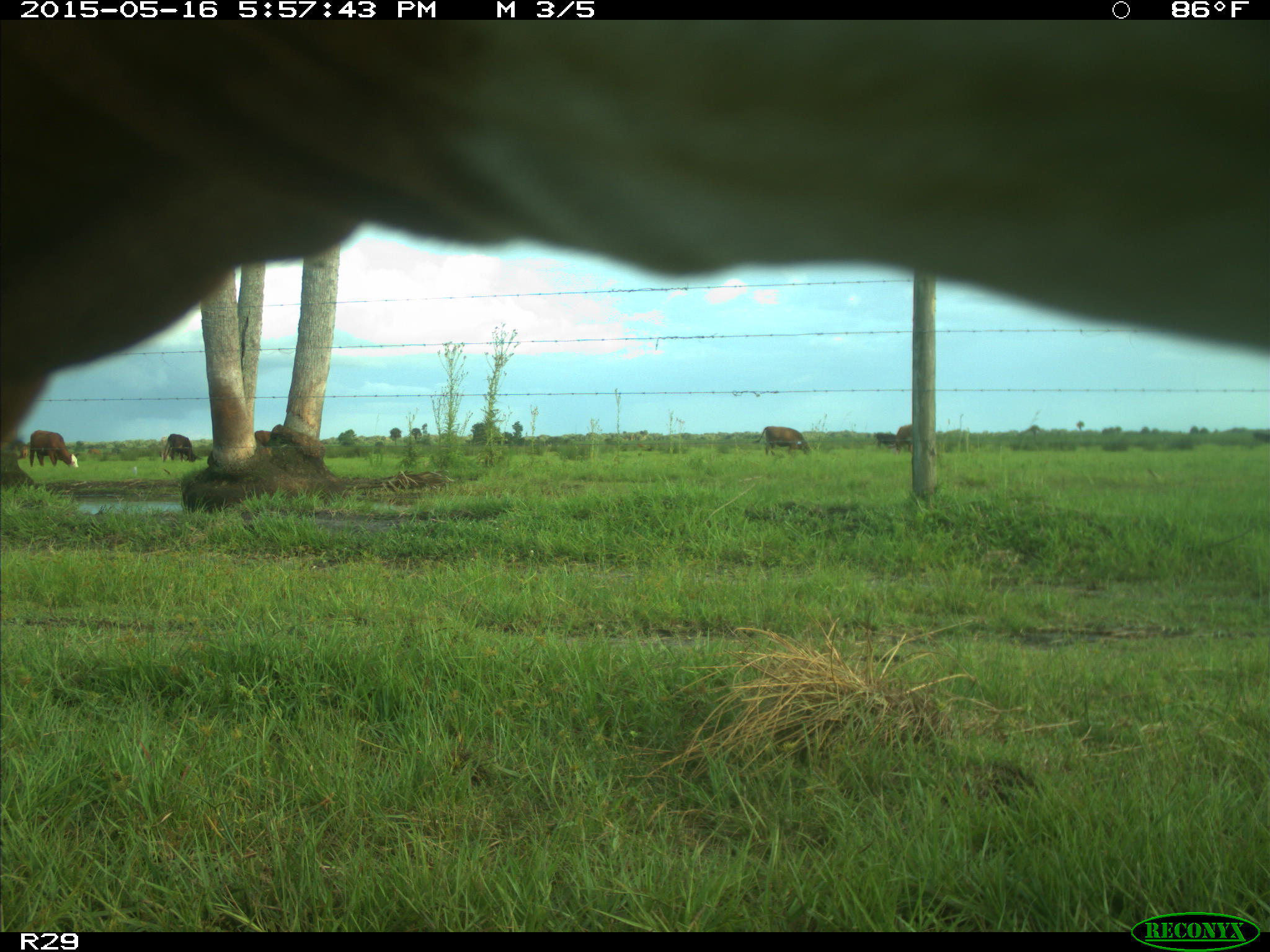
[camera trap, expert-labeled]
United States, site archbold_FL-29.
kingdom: Animalia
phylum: Chordata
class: Mammalia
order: Artiodactyla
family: Bovidae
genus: Bos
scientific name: Bos taurus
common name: domestic cow